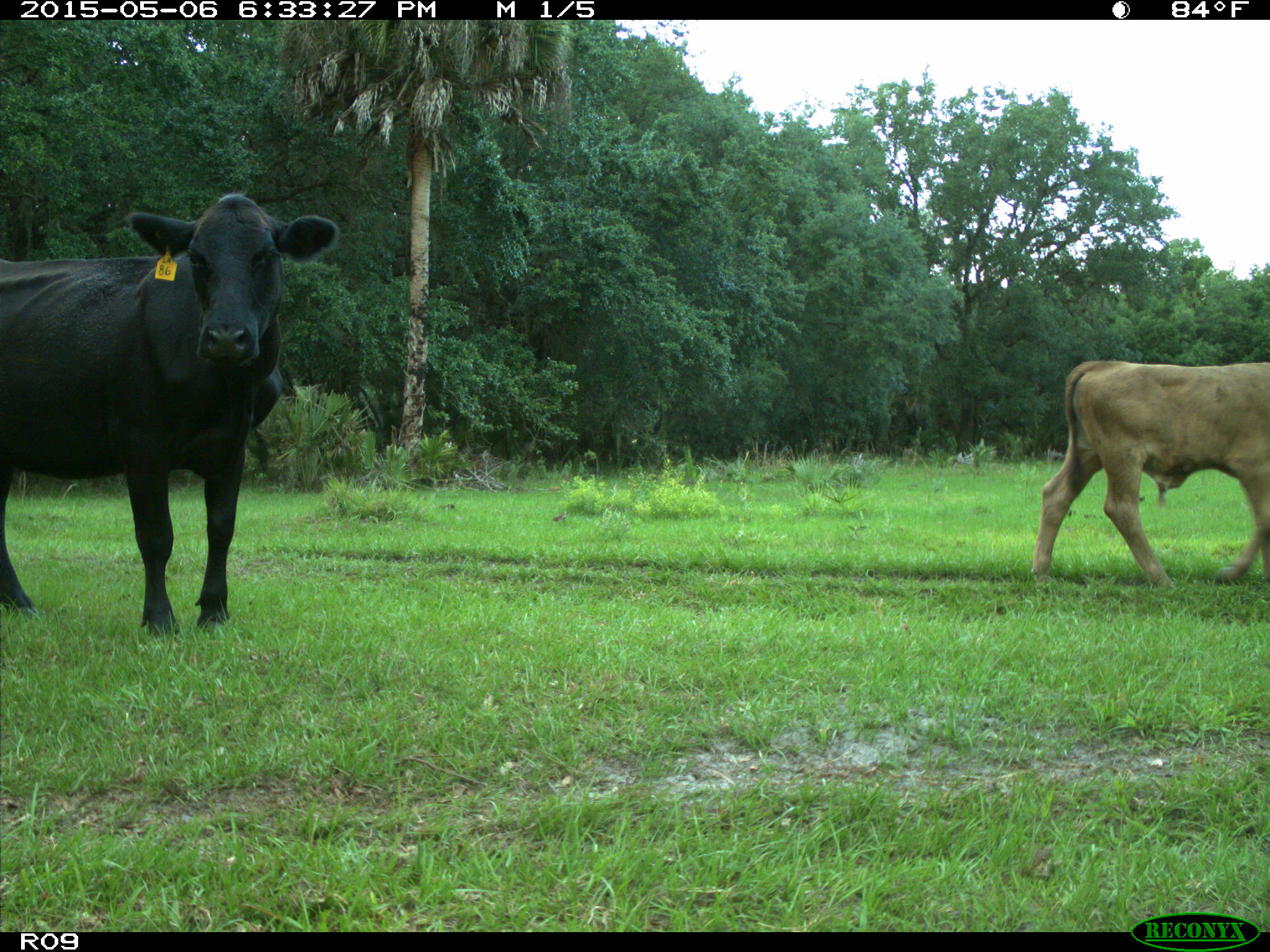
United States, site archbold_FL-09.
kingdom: Animalia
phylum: Chordata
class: Mammalia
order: Artiodactyla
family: Bovidae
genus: Bos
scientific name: Bos taurus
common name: domestic cow